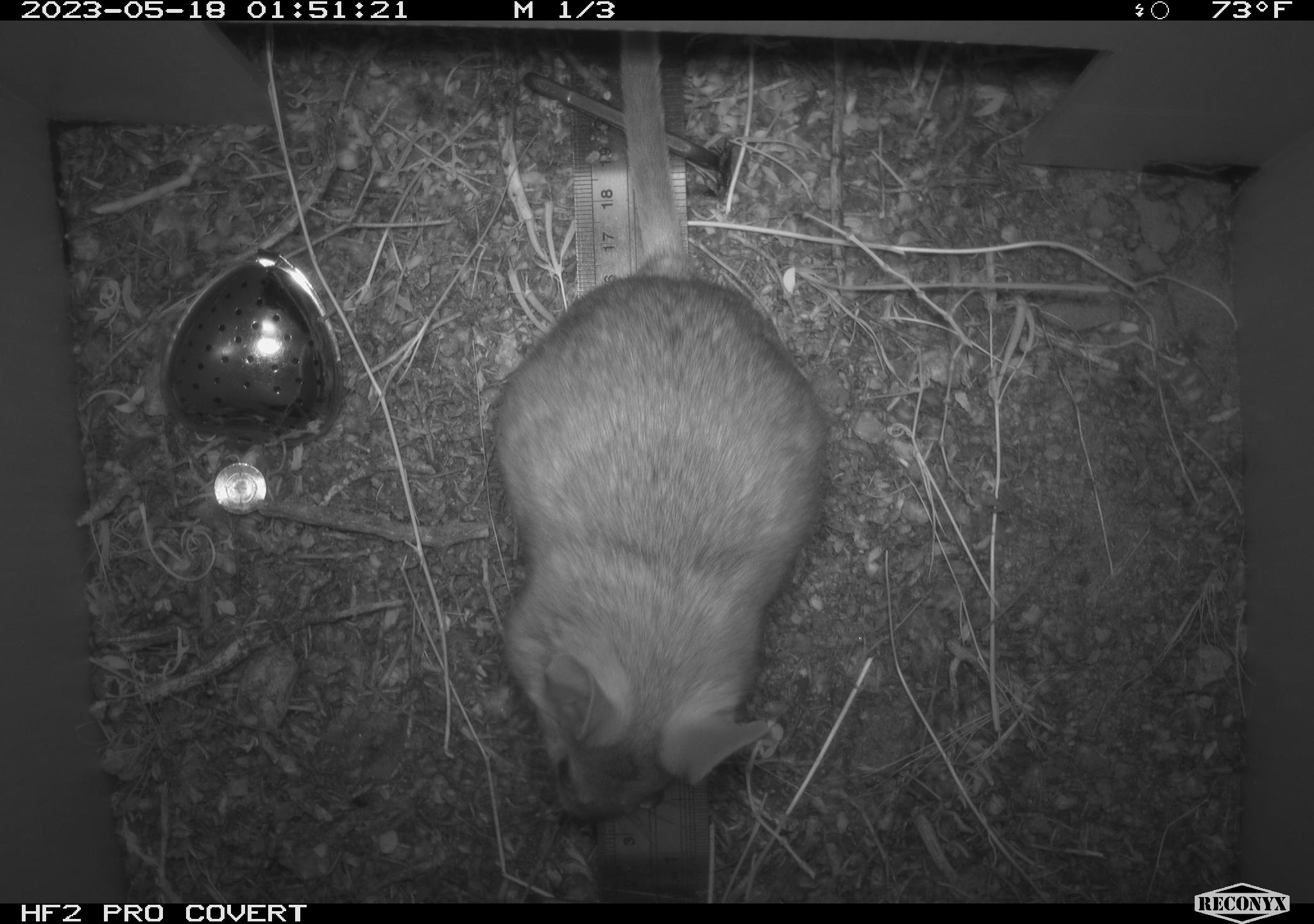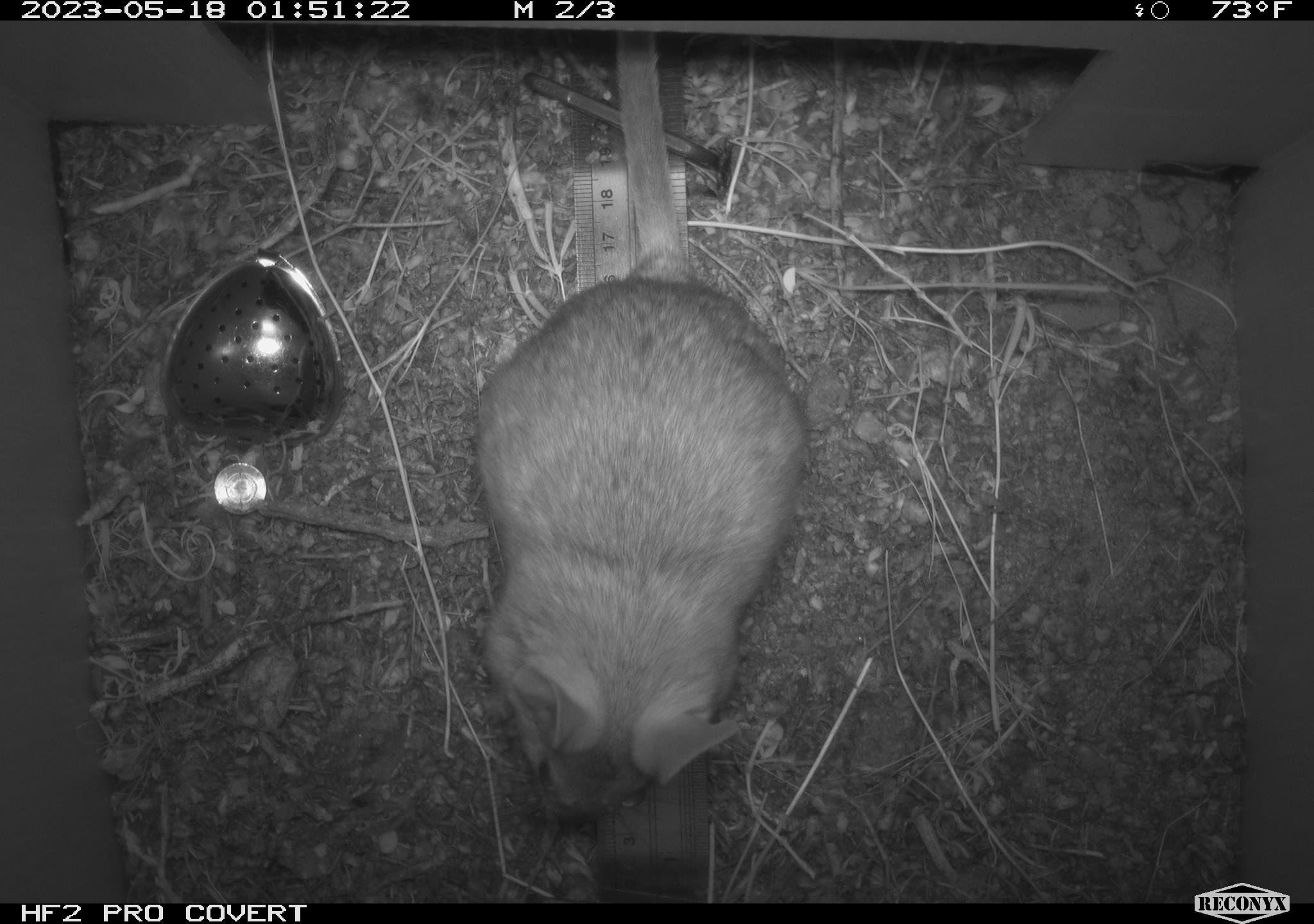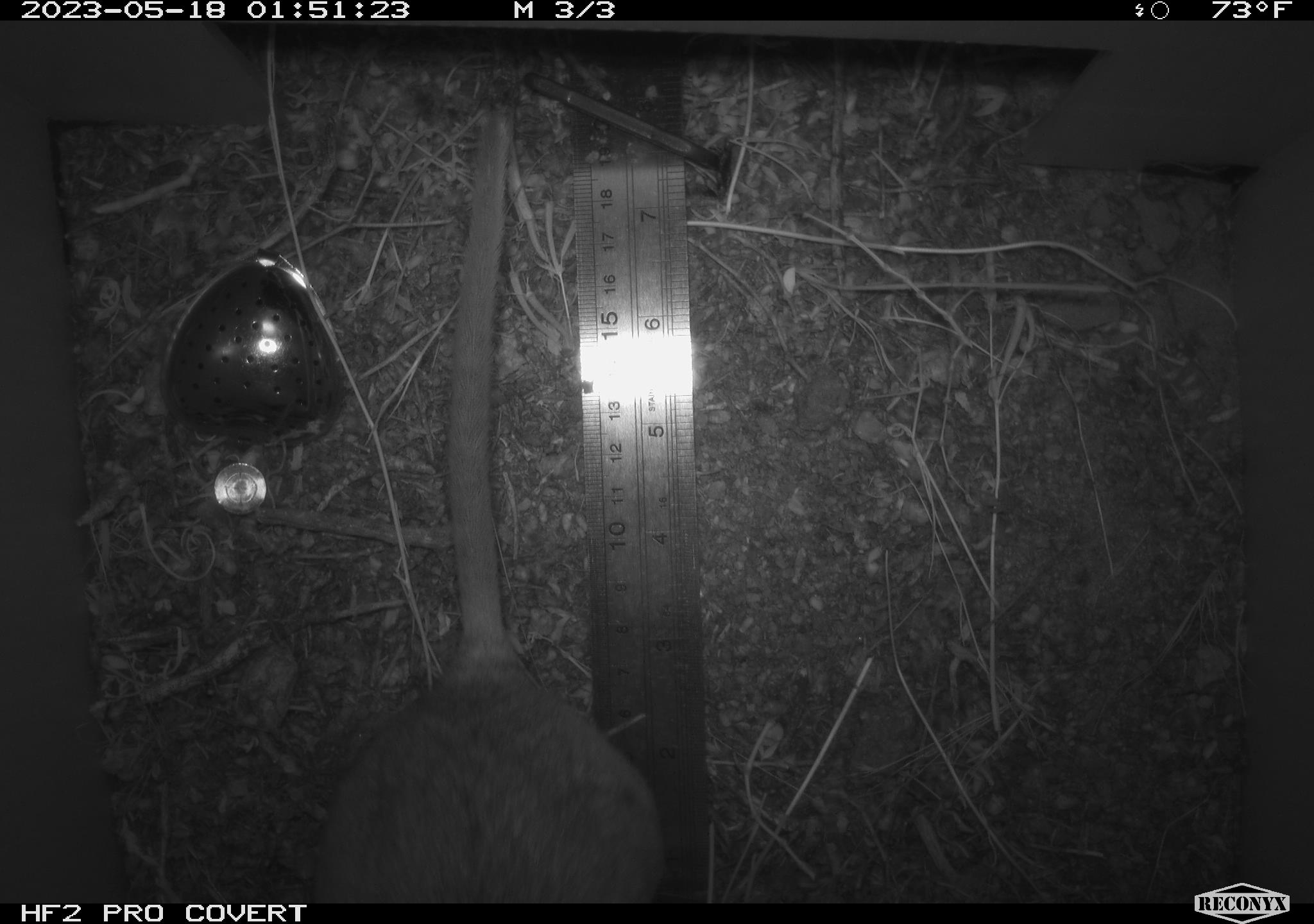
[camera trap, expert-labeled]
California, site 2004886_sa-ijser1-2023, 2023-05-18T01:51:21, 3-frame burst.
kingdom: Animalia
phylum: Chordata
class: Mammalia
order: Rodentia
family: Cricetidae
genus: Neotoma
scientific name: Neotoma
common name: pack rat or woodrat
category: neotoma species